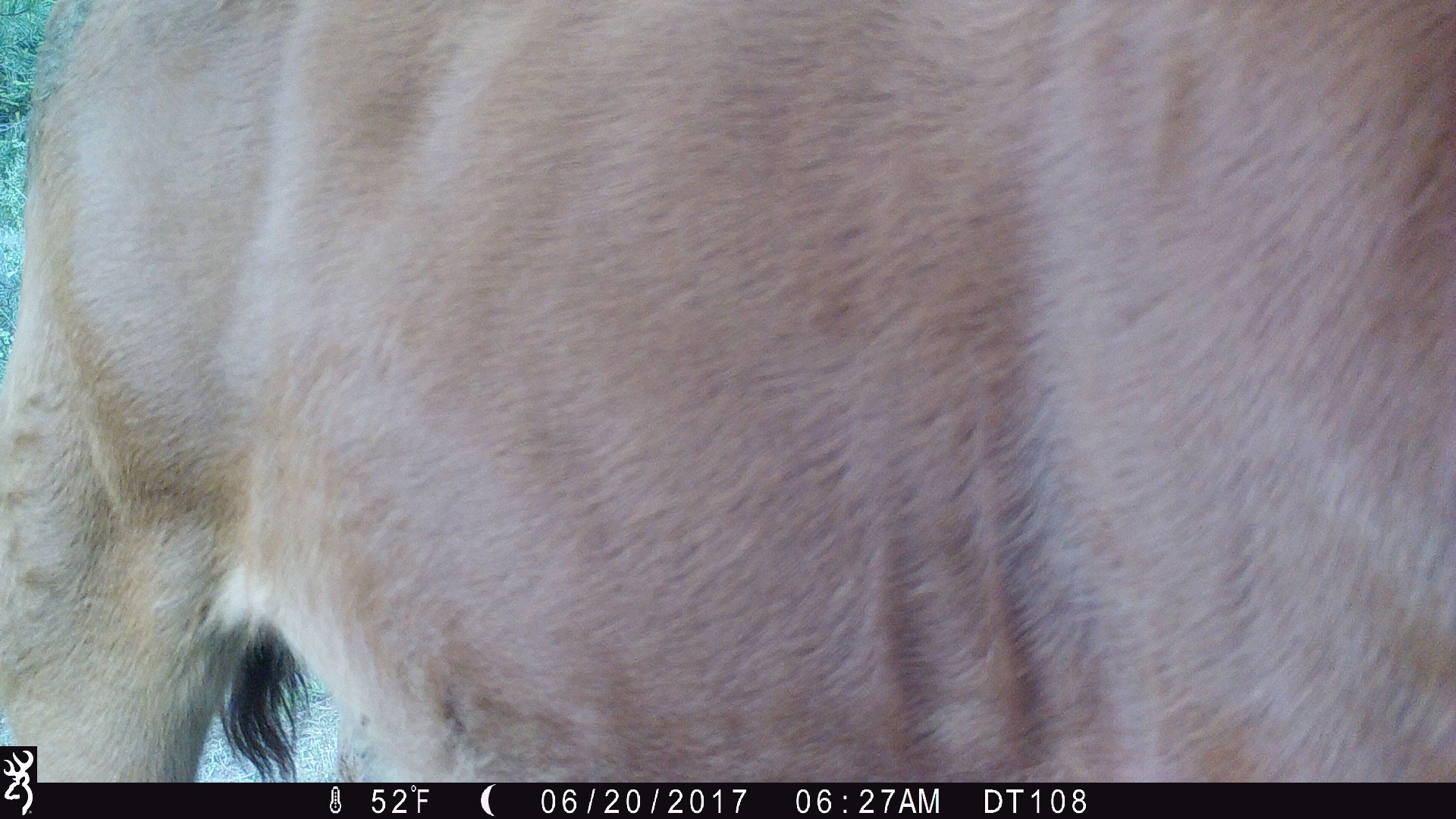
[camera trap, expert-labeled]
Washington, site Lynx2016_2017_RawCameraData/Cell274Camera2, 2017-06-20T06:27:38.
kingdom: Animalia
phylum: Chordata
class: Mammalia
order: Artiodactyla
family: Bovidae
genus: Bos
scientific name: Bos taurus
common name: domestic cattle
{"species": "domestic cattle (Bos taurus)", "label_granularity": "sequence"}